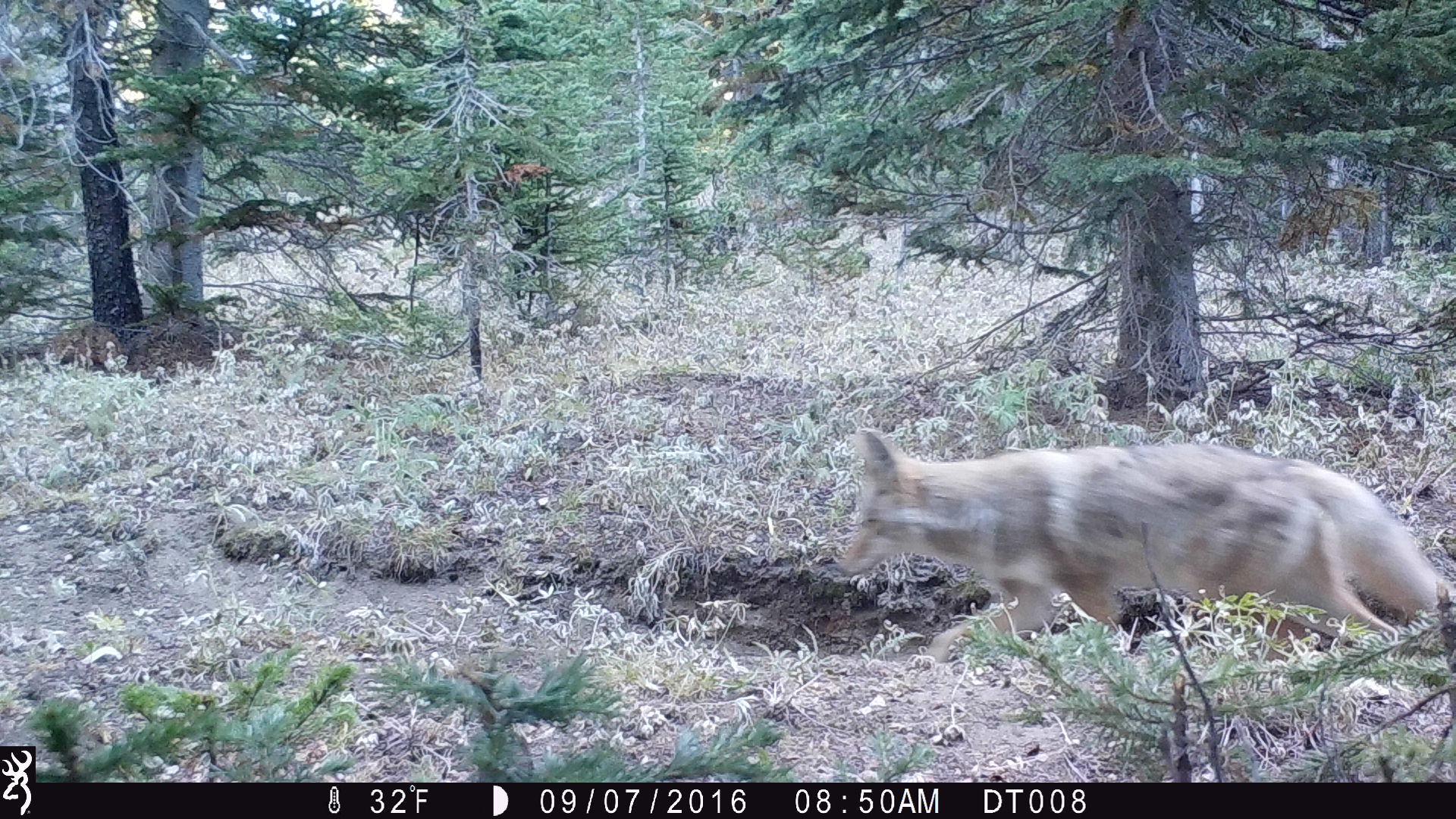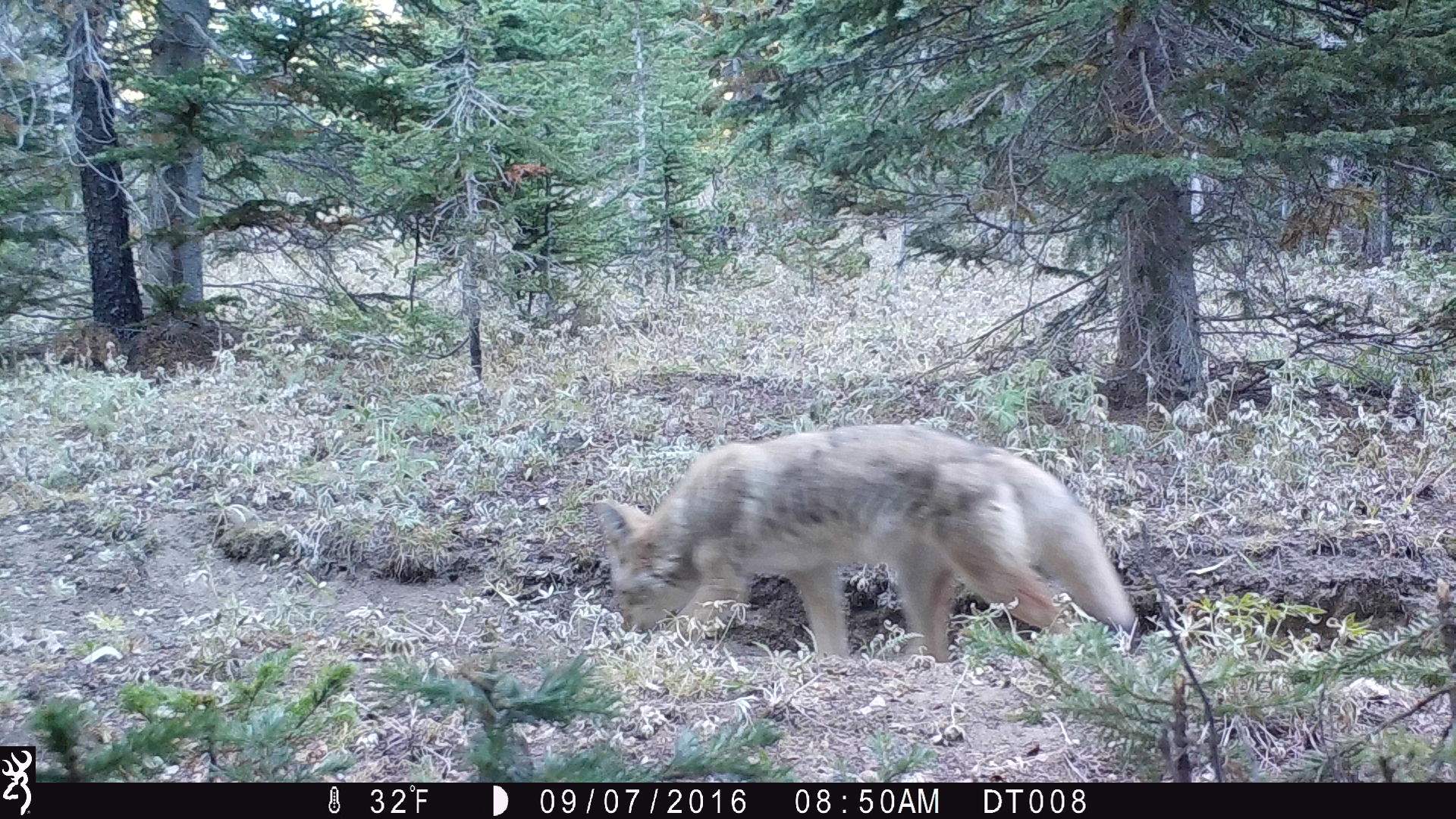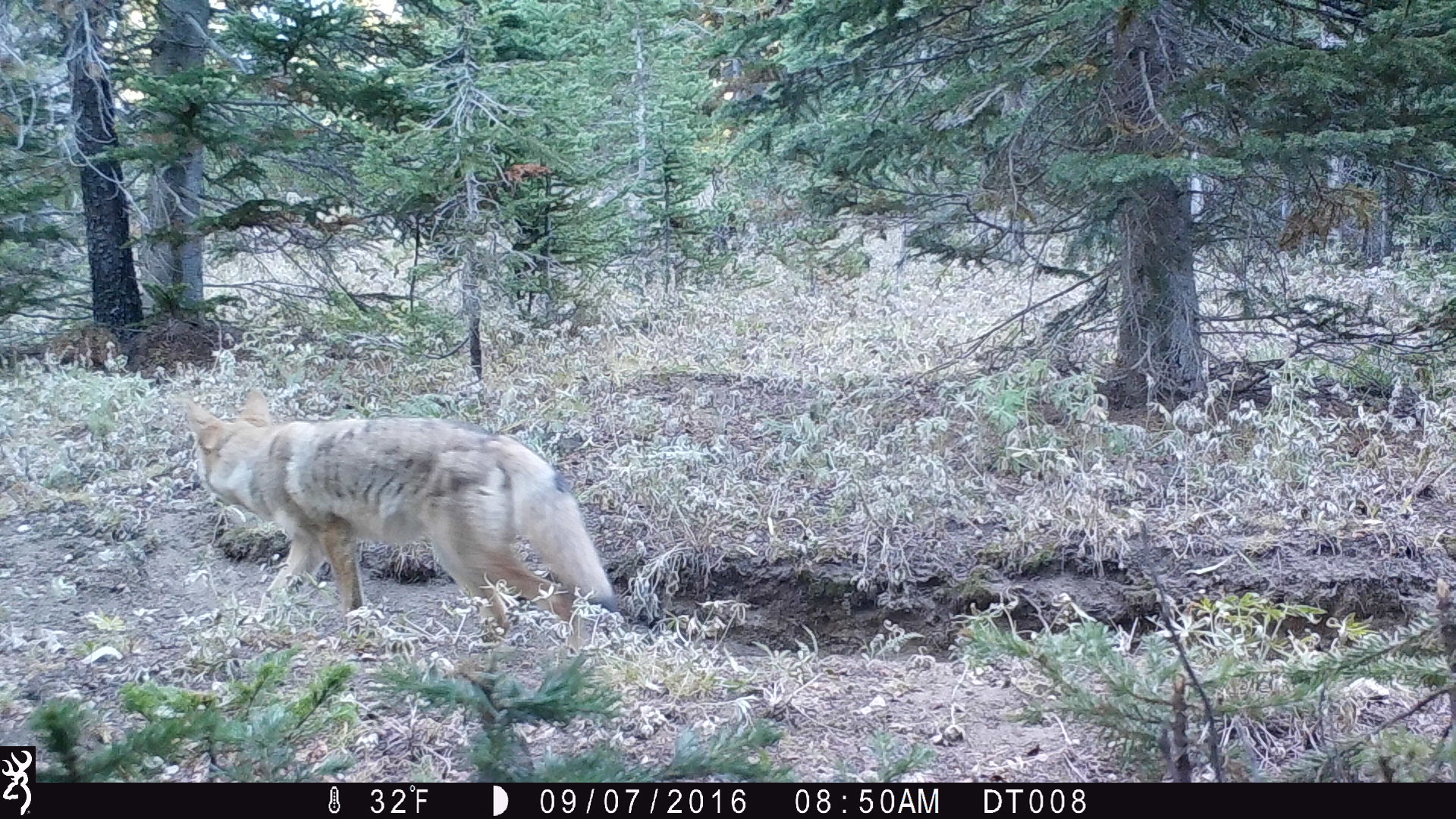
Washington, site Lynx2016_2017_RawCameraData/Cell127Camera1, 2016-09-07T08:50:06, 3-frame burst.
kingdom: Animalia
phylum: Chordata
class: Mammalia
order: Carnivora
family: Canidae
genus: Canis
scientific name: Canis latrans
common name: coyote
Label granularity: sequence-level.